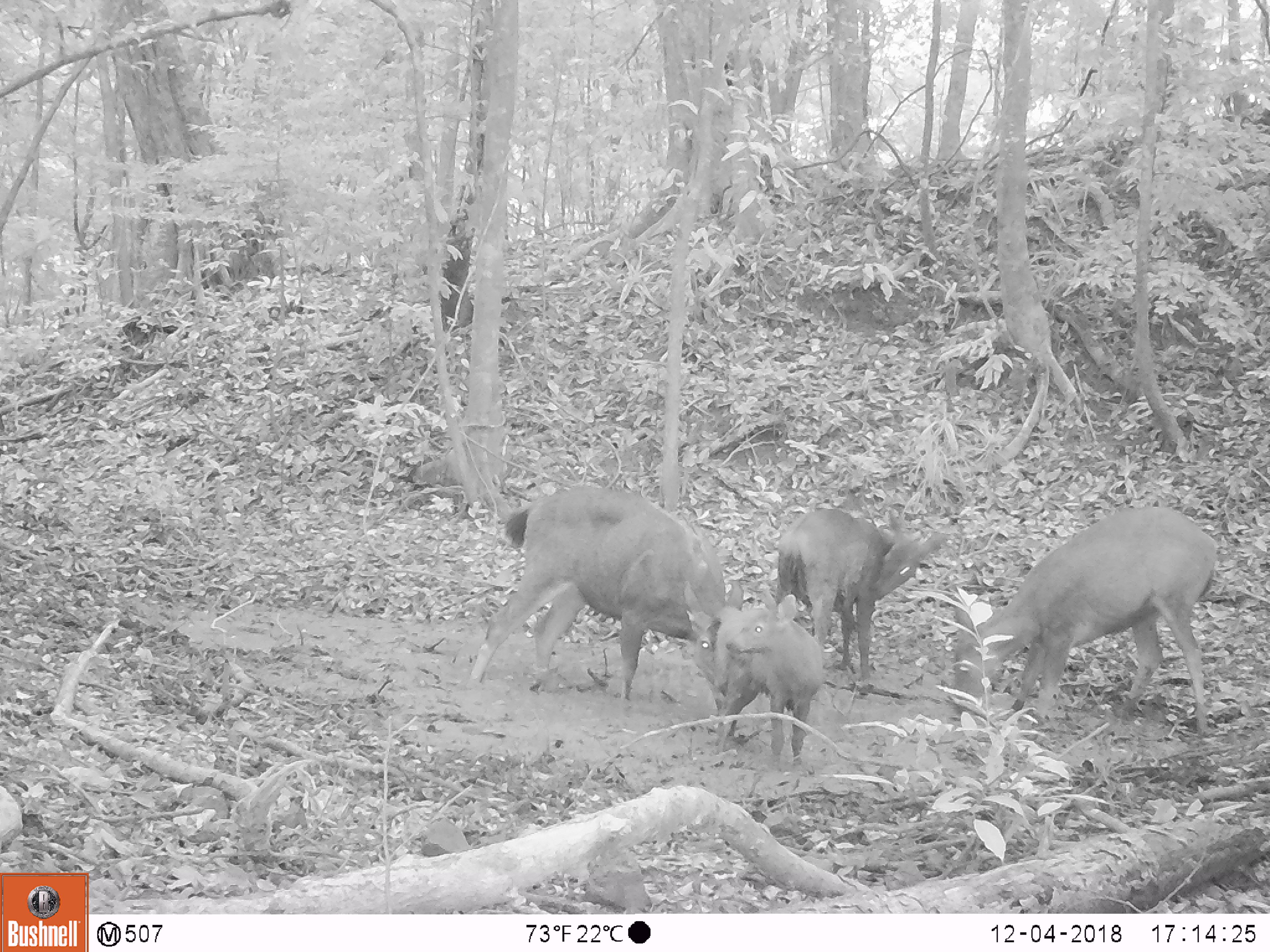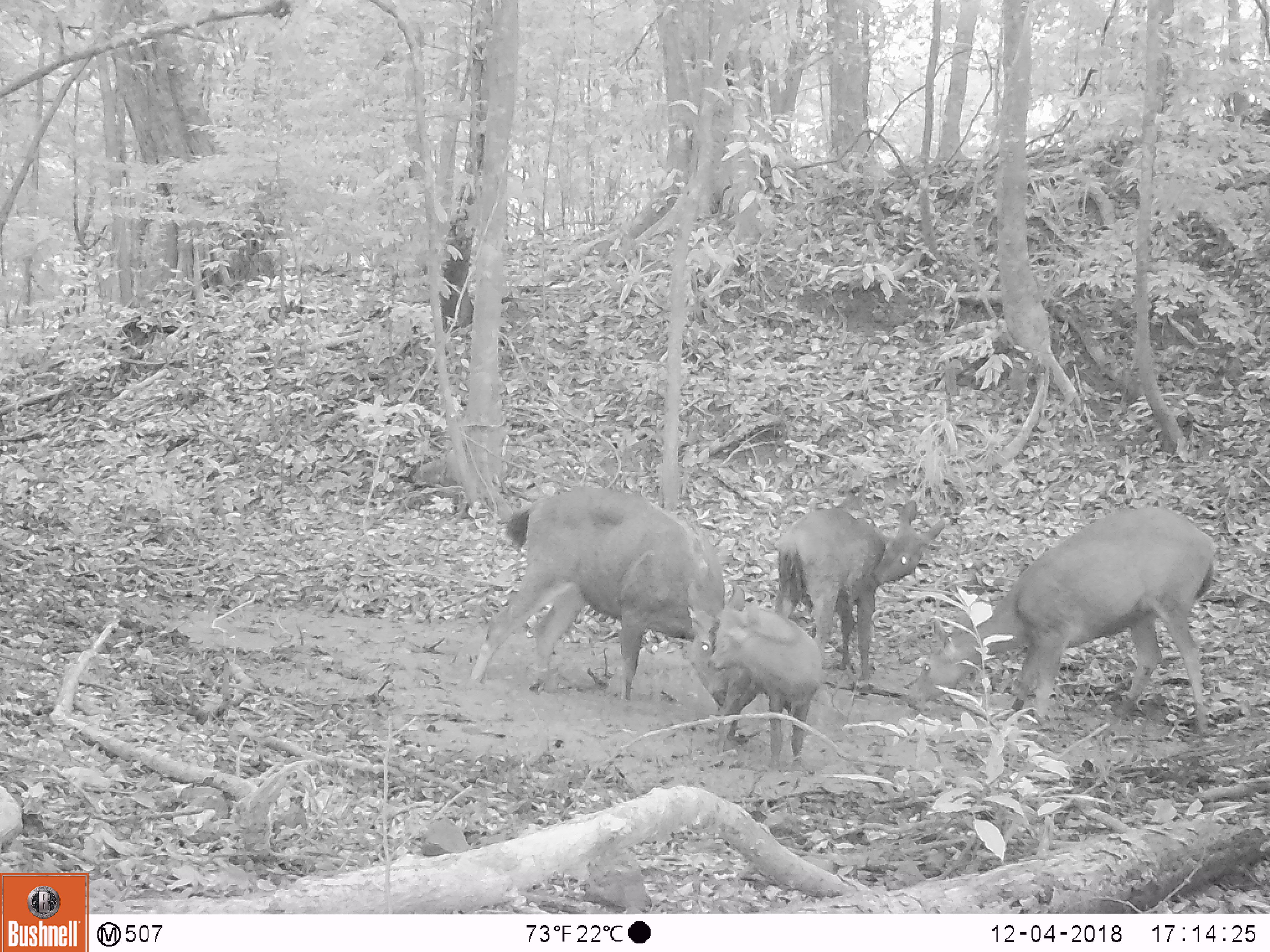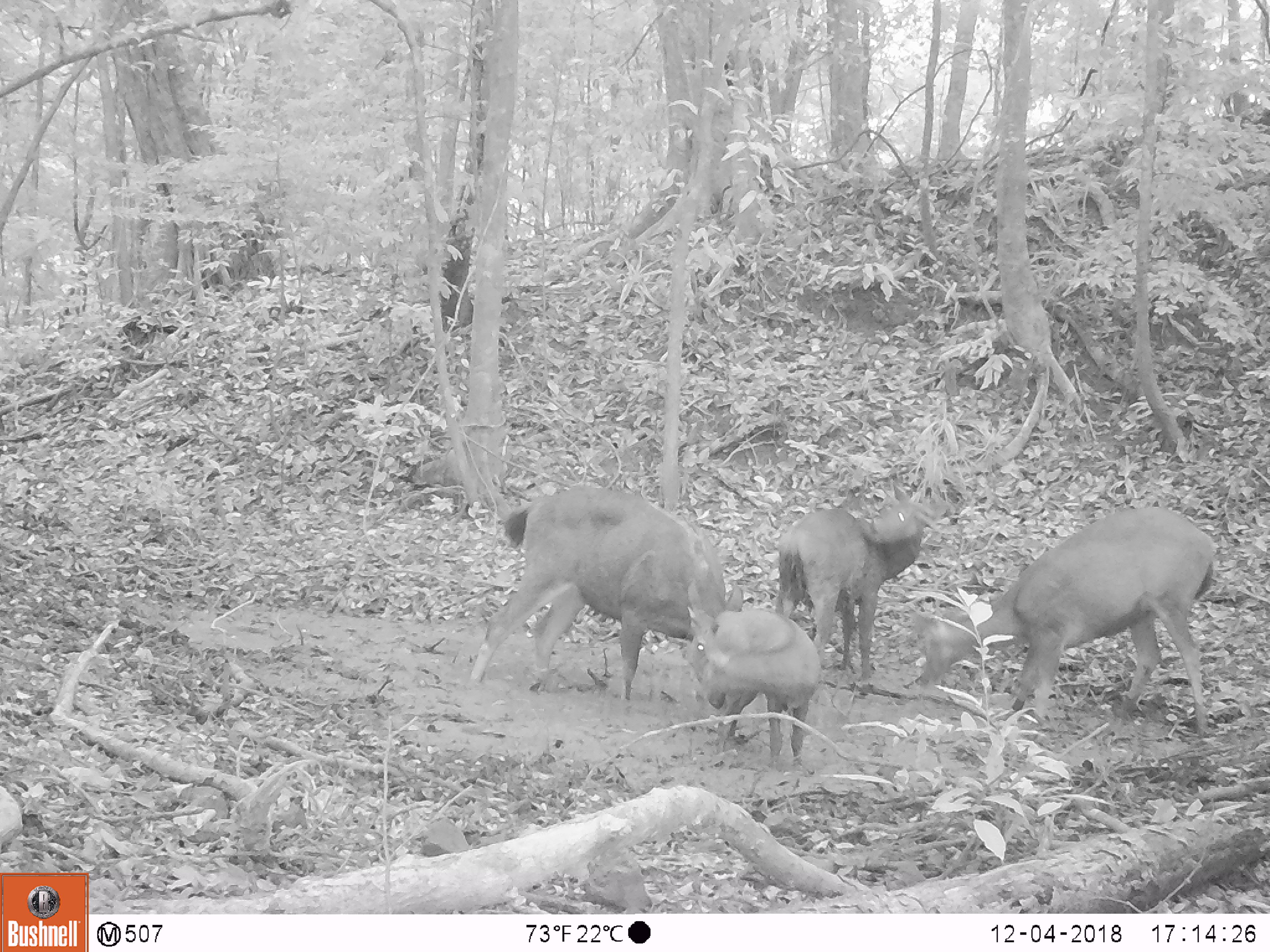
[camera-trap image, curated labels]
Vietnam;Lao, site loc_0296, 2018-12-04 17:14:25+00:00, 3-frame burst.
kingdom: Animalia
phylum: Chordata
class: Mammalia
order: Artiodactyla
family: Cervidae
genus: Rusa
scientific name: Rusa unicolor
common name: sambar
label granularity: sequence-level